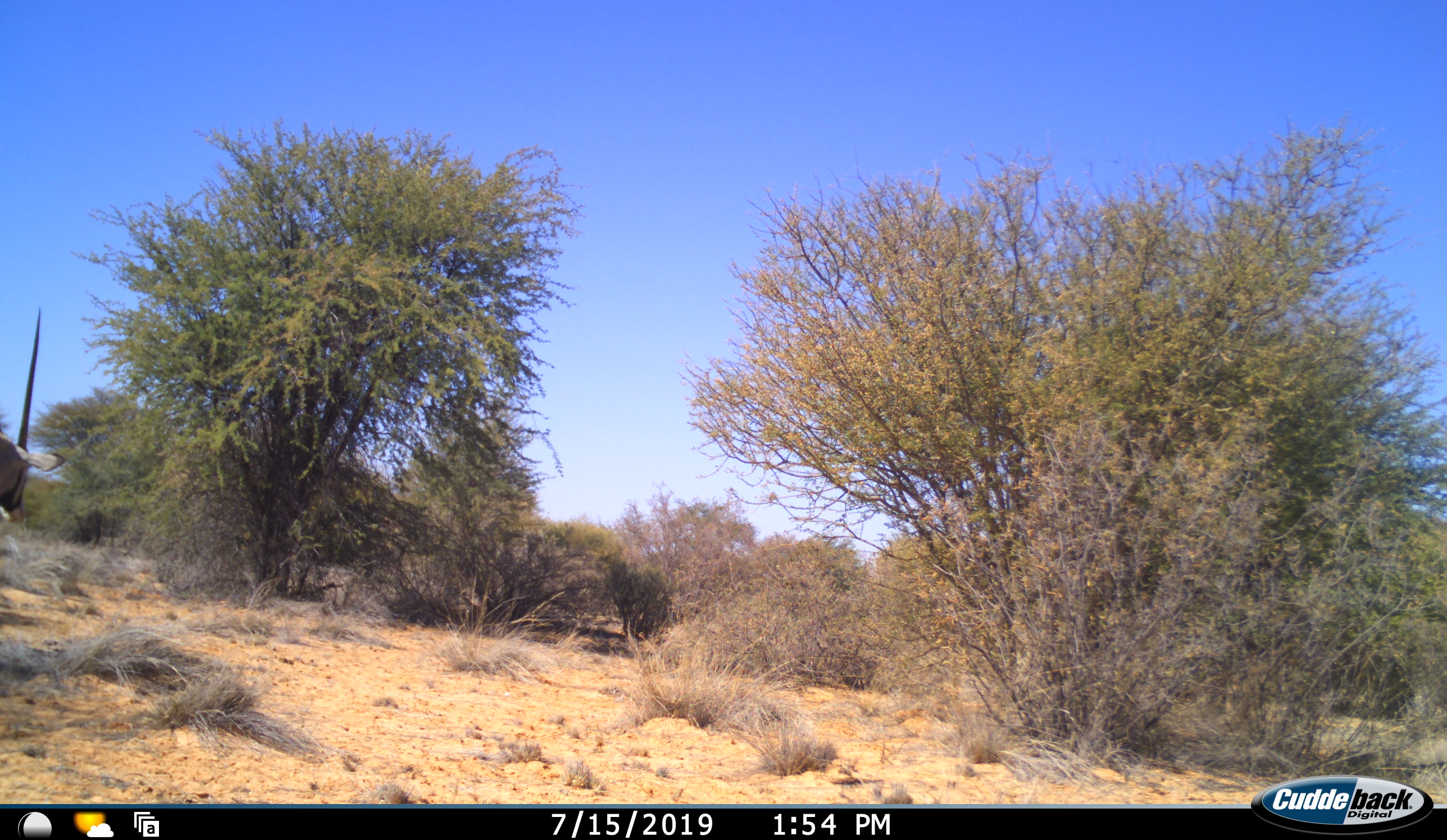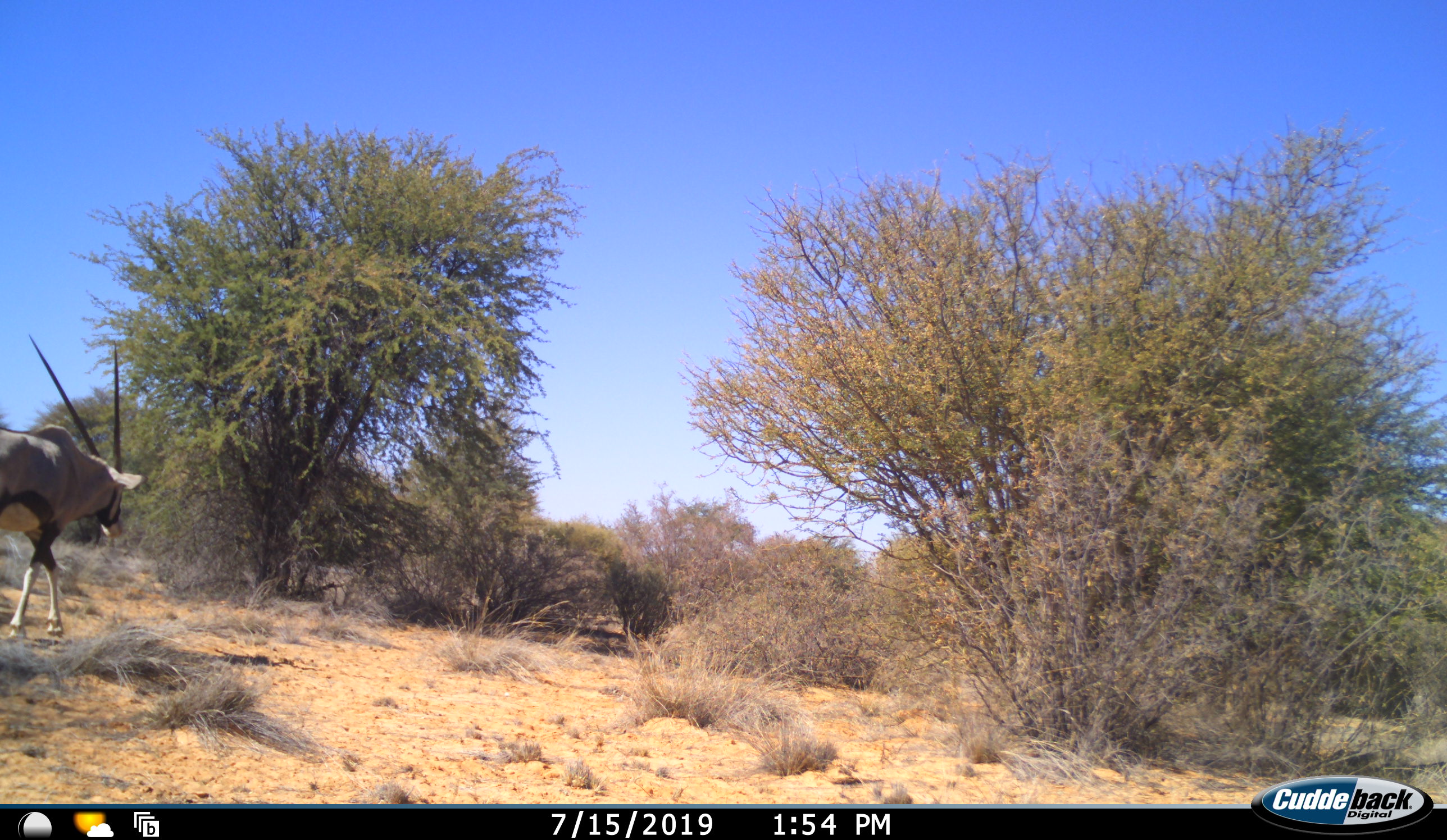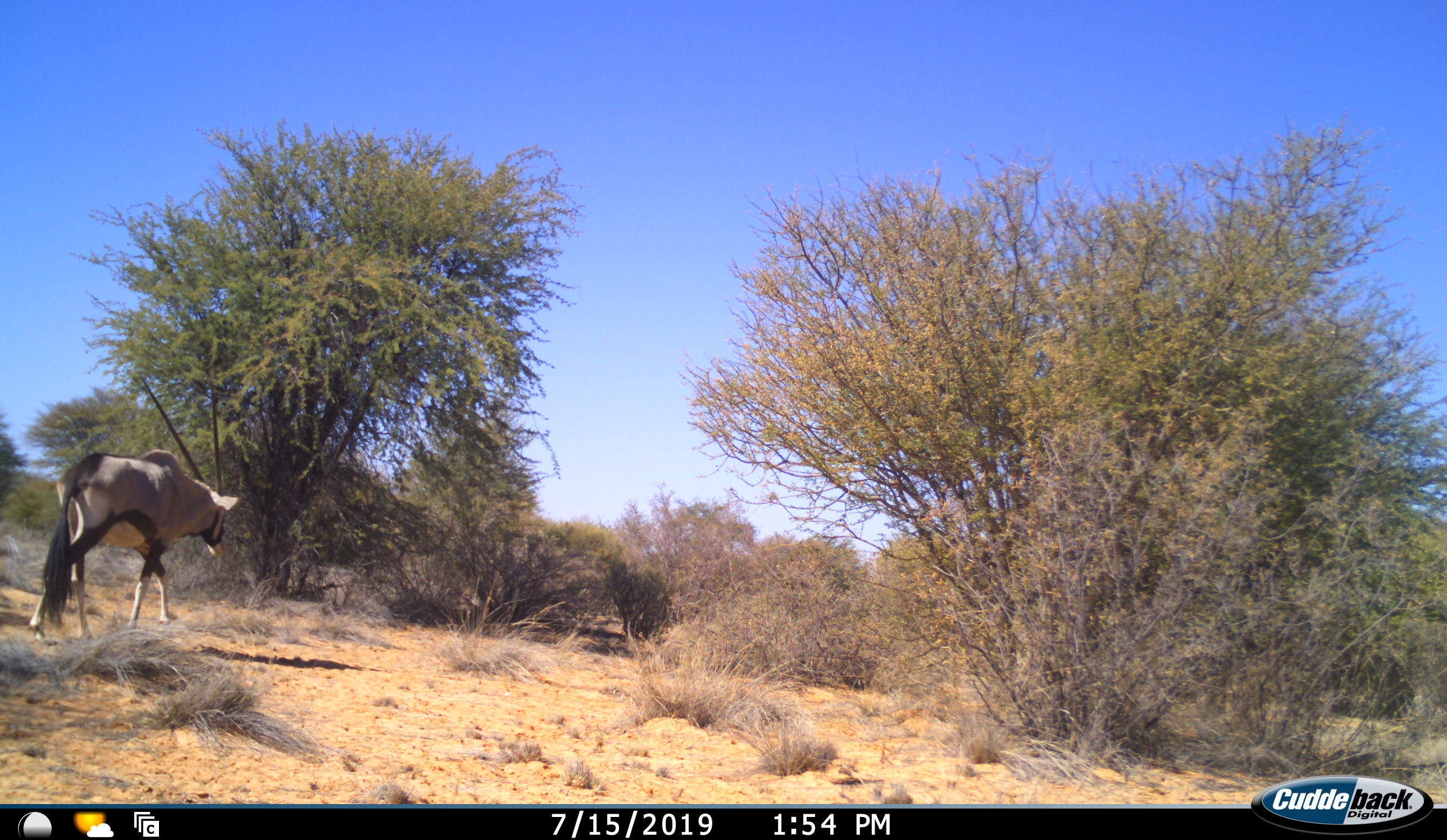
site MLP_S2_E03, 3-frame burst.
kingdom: Animalia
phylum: Chordata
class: Mammalia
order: Artiodactyla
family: Bovidae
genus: Oryx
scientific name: Oryx gazella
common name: gemsbok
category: oryx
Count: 1.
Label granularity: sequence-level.